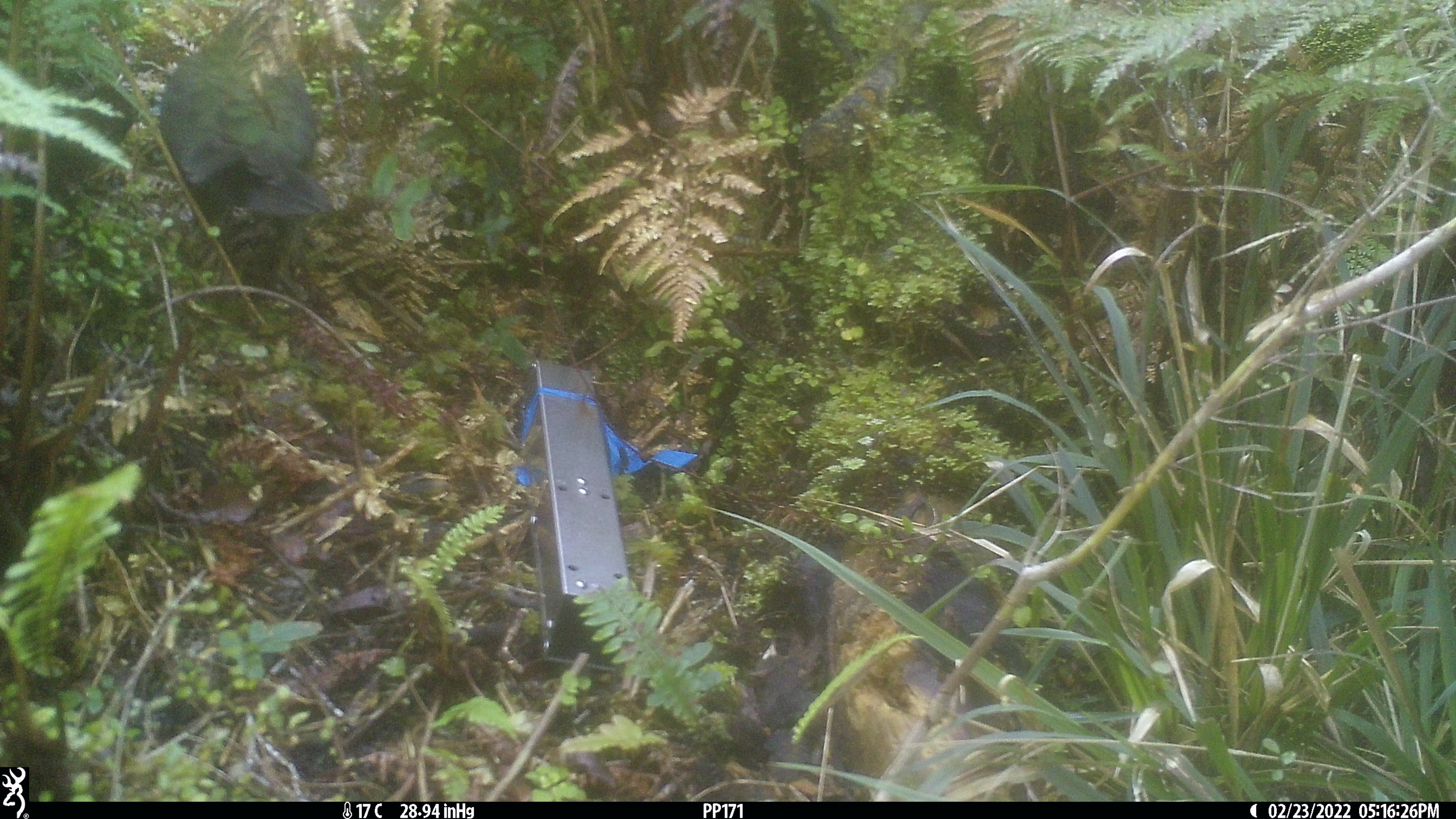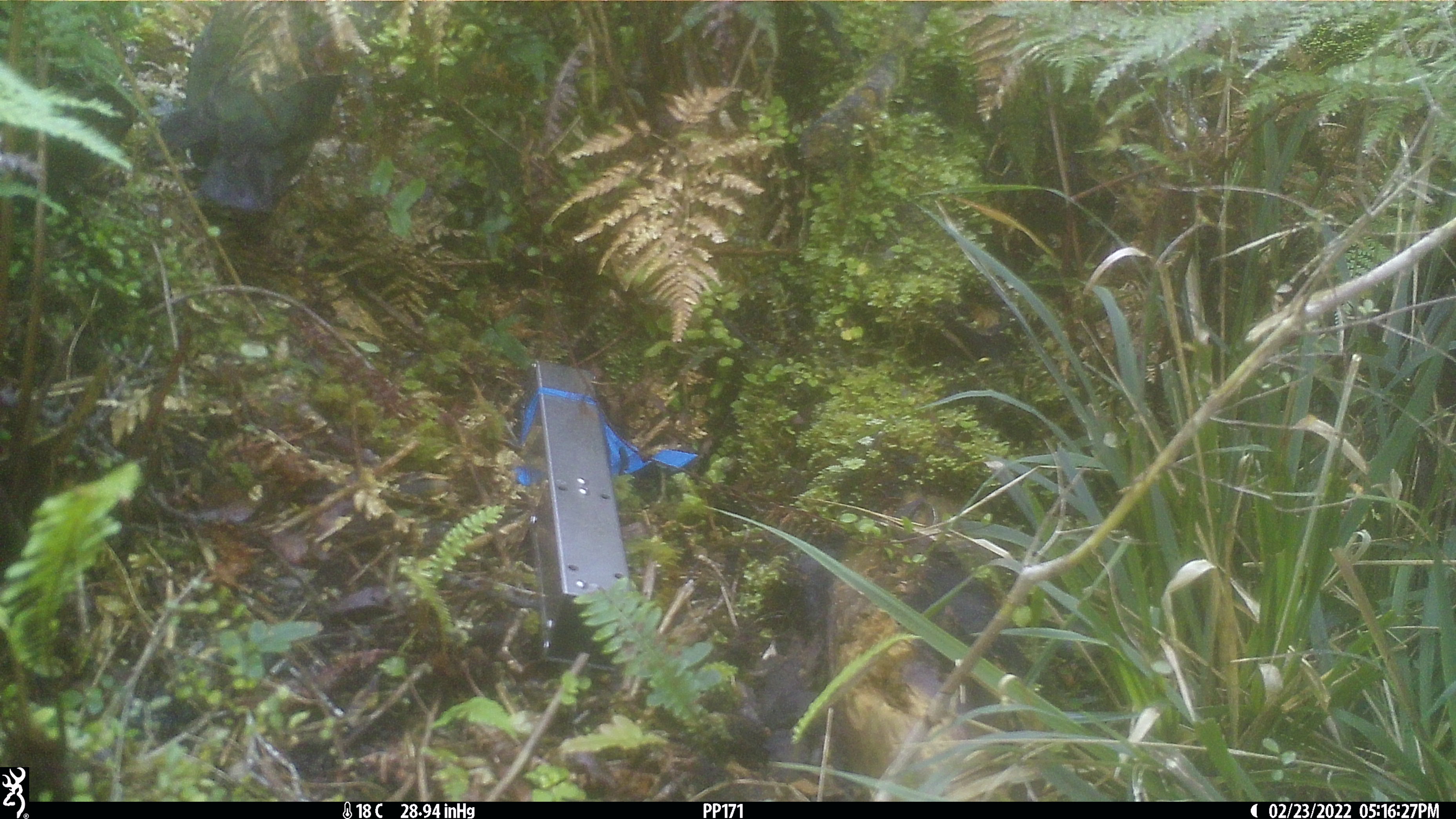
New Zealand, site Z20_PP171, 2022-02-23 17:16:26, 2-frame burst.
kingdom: Animalia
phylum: Chordata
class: Aves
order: Psittaciformes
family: Strigopidae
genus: Nestor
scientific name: Nestor notabilis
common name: kea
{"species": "kea (Nestor notabilis)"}